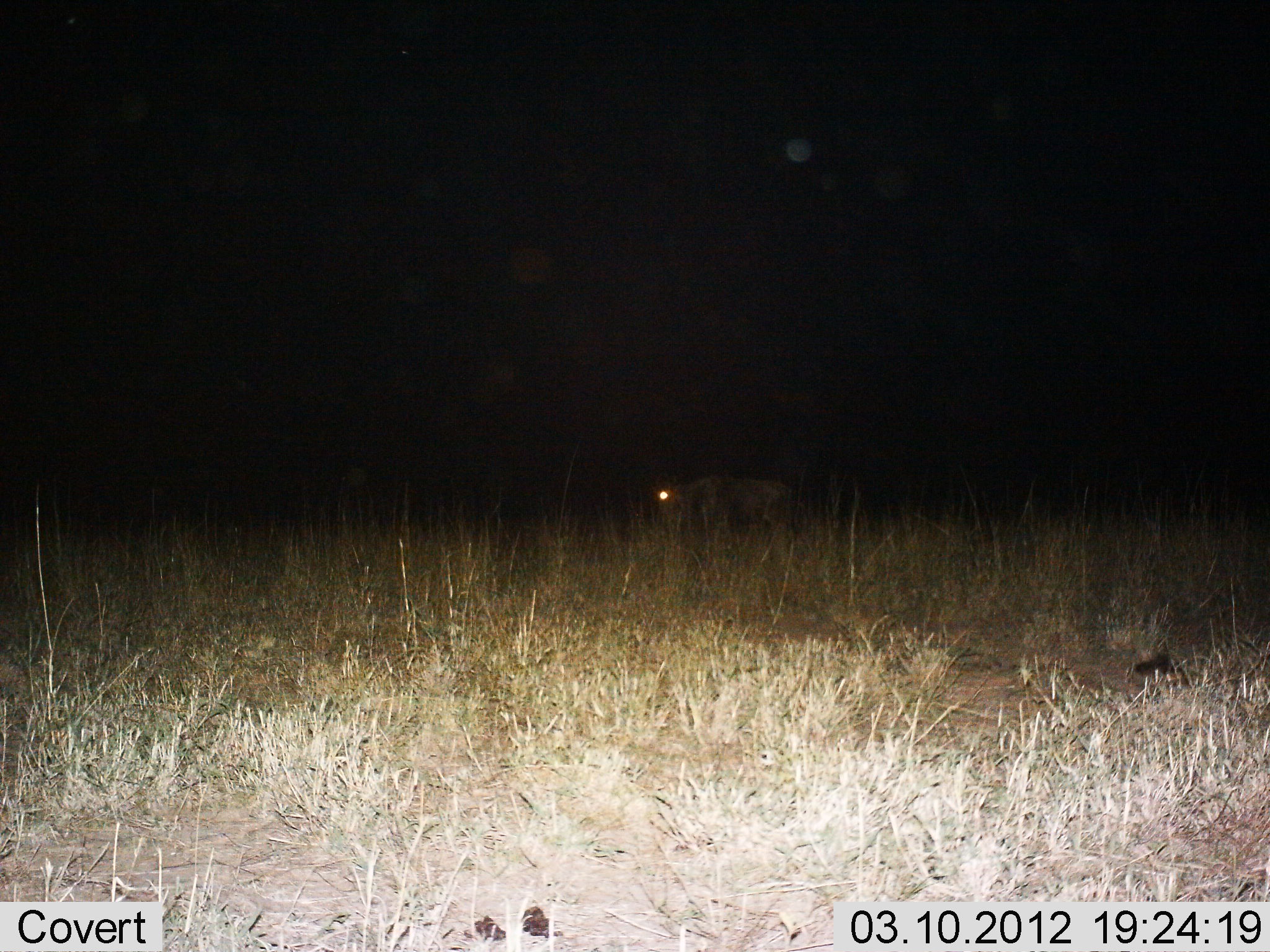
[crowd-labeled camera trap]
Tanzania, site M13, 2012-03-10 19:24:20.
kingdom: Animalia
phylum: Chordata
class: Mammalia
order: Artiodactyla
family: Bovidae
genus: Connochaetes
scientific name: Connochaetes taurinus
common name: blue wildebeest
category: wildebeest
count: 1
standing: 86%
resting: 0%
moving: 14%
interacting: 0%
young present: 0%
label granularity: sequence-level